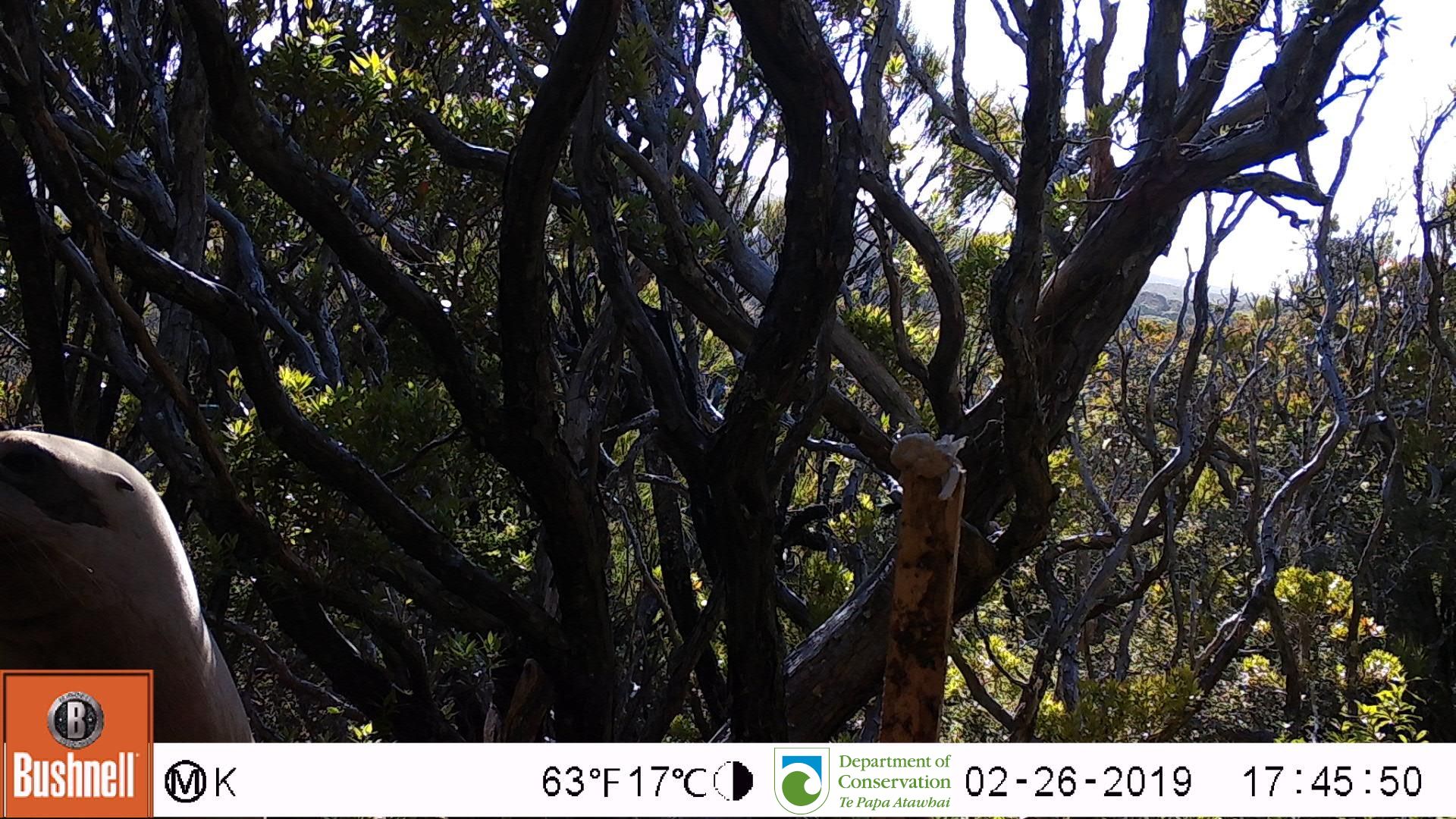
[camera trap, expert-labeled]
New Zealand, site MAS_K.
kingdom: Animalia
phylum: Chordata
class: Mammalia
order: Carnivora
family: Otariidae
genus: Phocarctos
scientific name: Phocarctos hookeri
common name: new zealand sea lion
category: sealion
Sealion (new zealand sea lion) (Phocarctos hookeri).